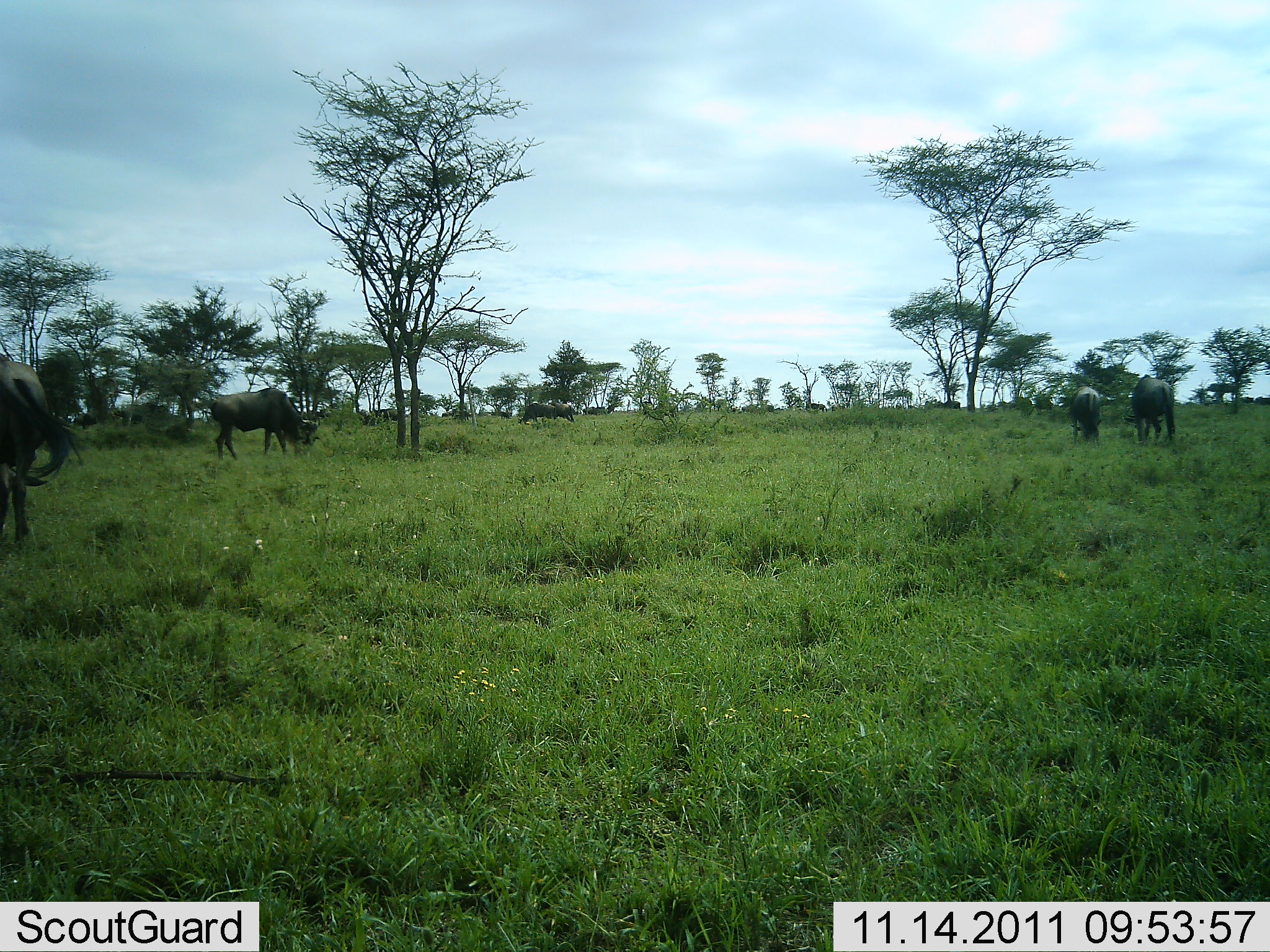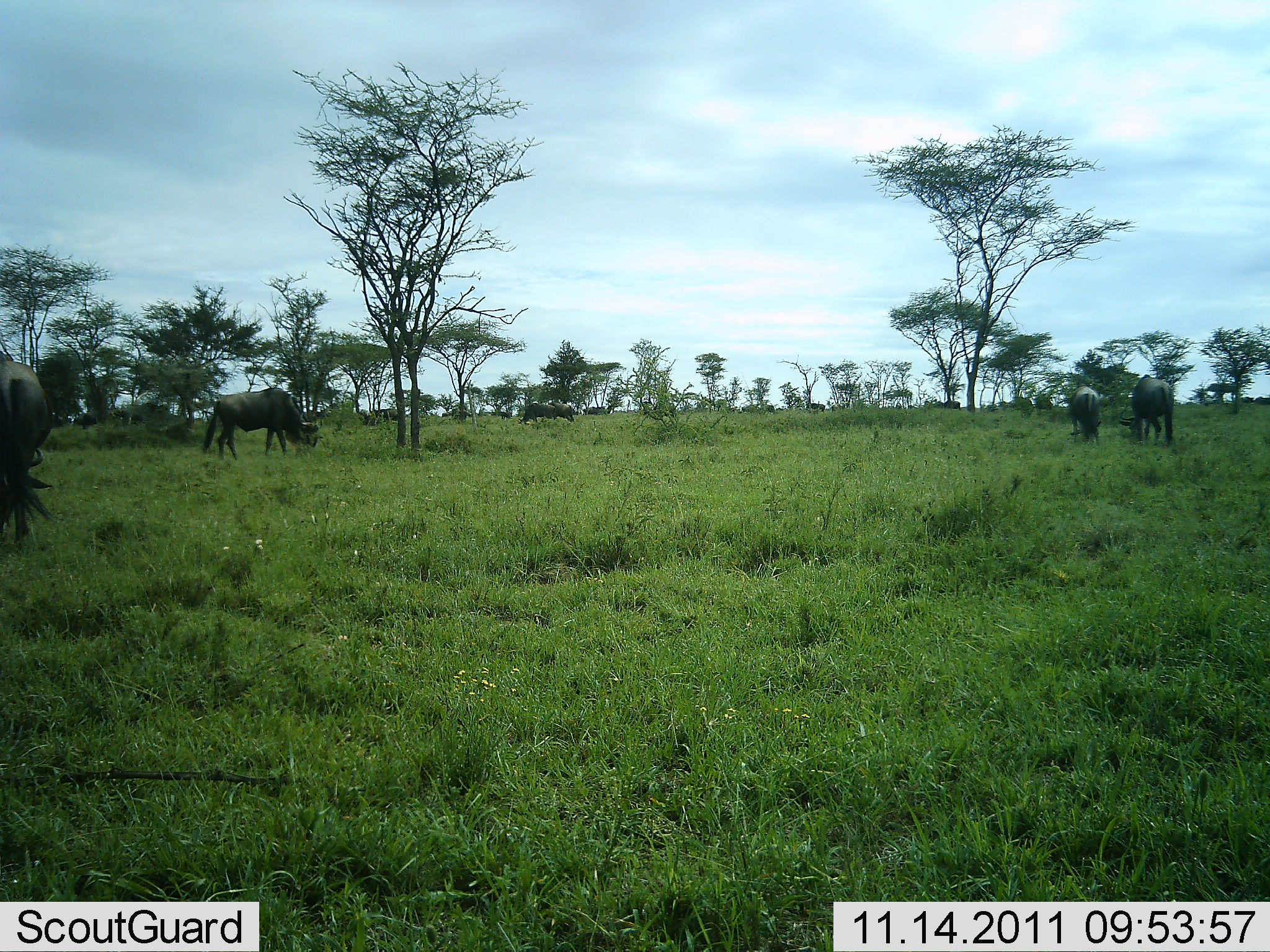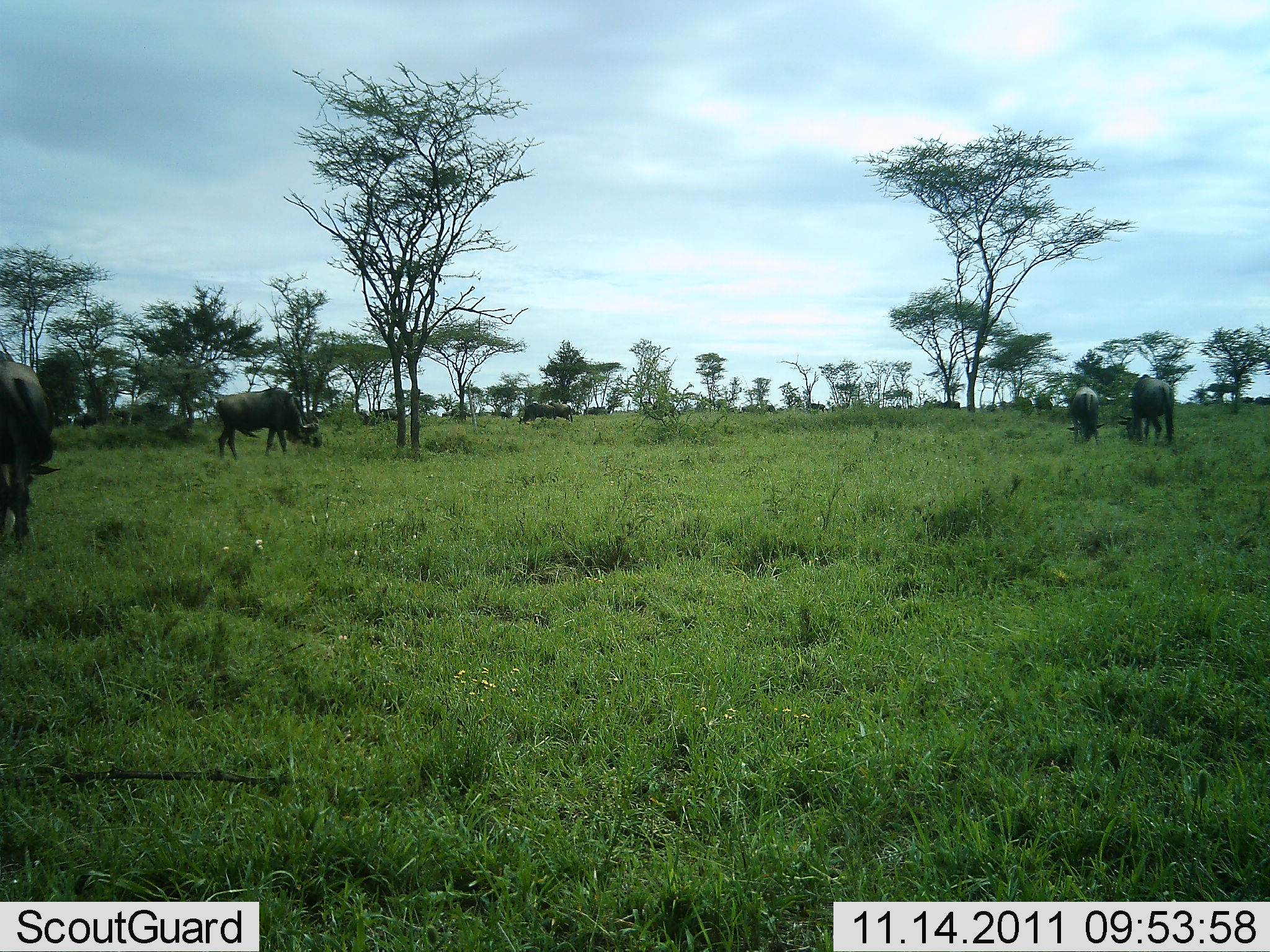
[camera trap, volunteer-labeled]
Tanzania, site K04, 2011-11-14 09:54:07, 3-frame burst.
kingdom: Animalia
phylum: Chordata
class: Mammalia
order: Artiodactyla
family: Bovidae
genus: Connochaetes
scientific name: Connochaetes taurinus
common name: blue wildebeest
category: wildebeest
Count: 5.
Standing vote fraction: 46%.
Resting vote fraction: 0%.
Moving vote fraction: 38%.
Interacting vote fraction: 0%.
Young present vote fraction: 0%.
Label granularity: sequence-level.